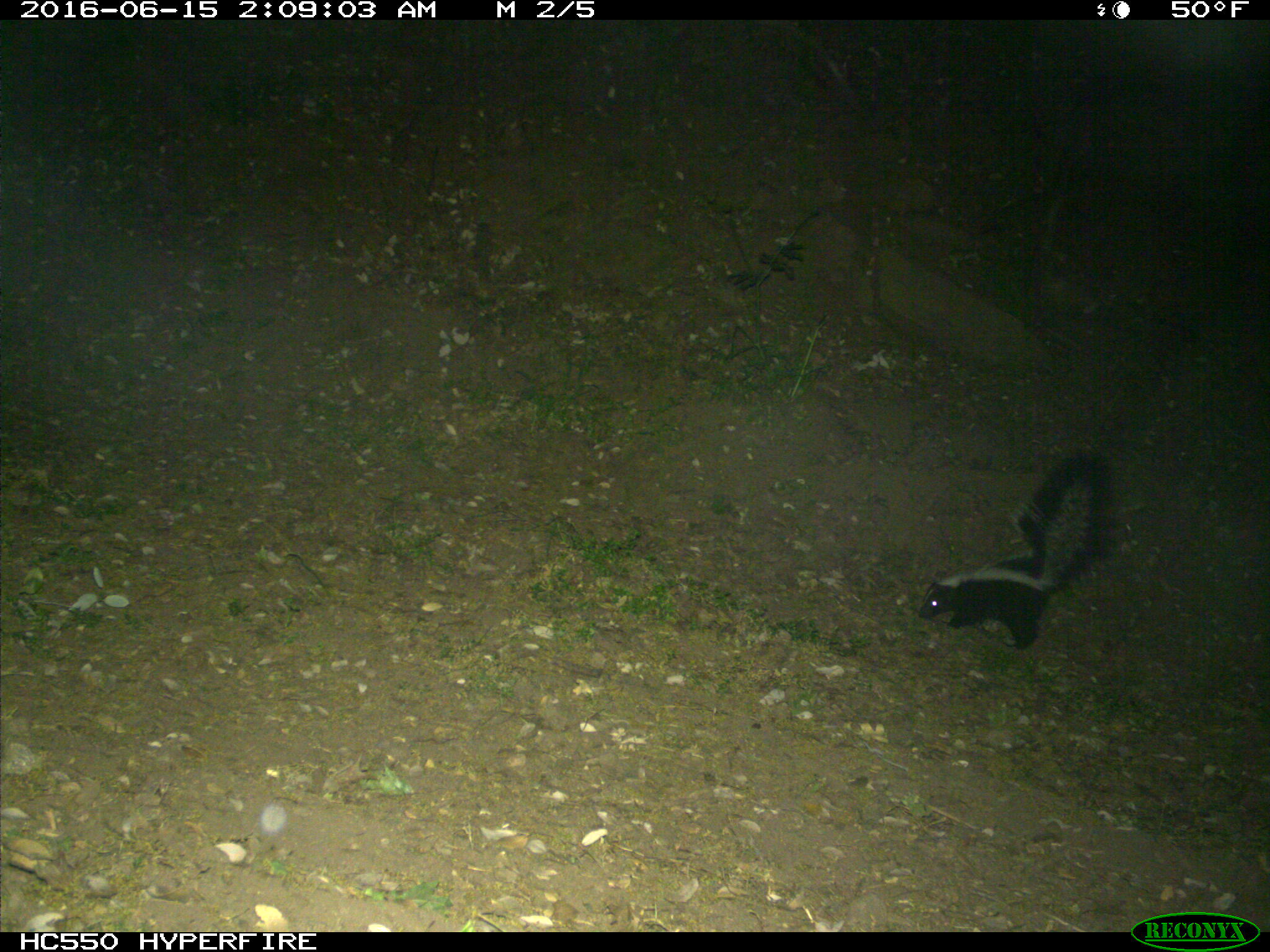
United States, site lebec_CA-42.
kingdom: Animalia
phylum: Chordata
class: Mammalia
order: Carnivora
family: Mephitidae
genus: Mephitis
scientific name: Mephitis mephitis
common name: striped skunk